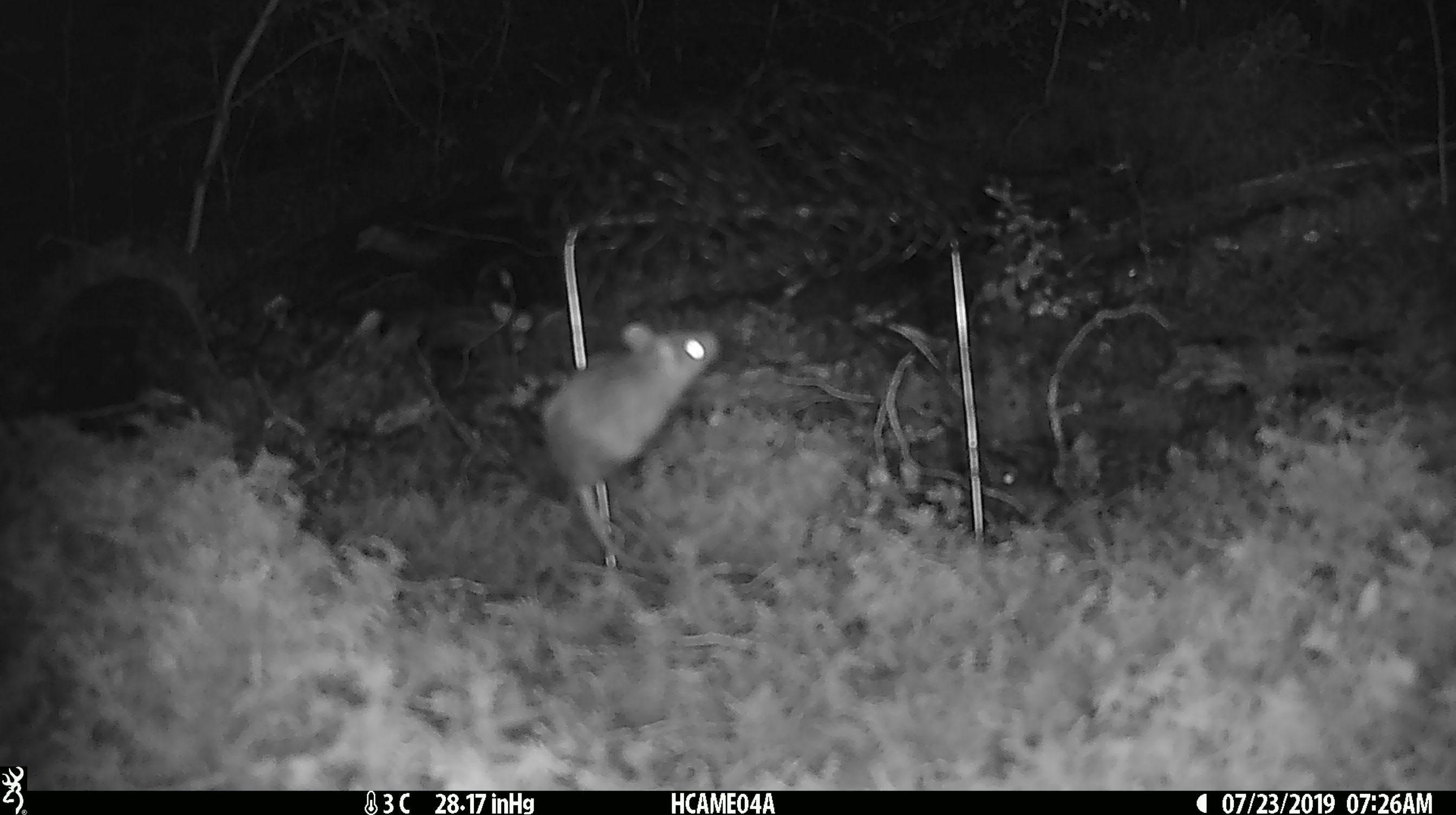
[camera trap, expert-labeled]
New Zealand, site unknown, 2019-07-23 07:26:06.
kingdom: Animalia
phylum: Chordata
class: Mammalia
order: Rodentia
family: Muridae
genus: Mus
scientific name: Mus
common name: mouse